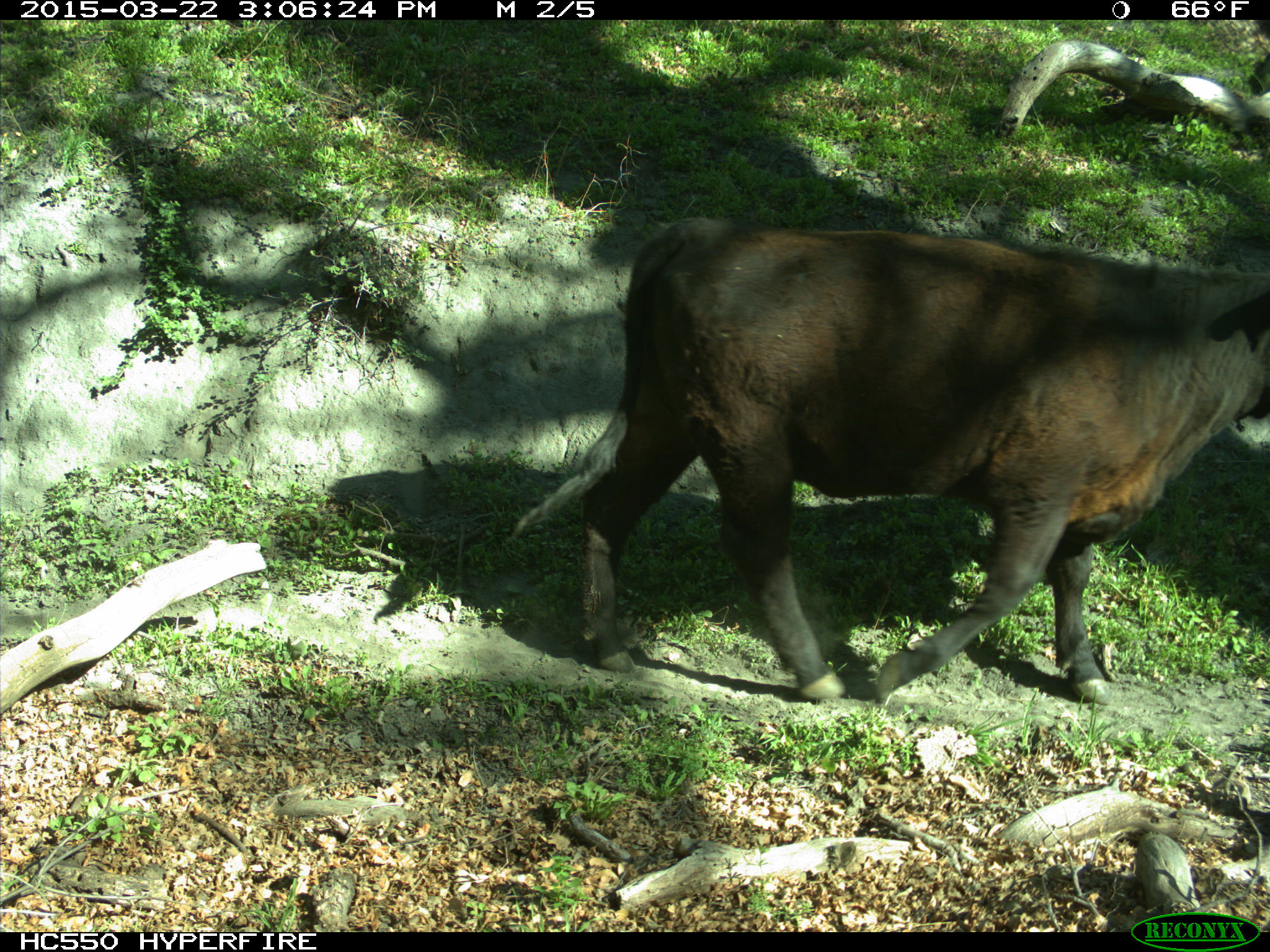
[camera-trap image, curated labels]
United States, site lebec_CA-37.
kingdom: Animalia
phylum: Chordata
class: Mammalia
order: Artiodactyla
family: Bovidae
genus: Bos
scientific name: Bos taurus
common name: domestic cow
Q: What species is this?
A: Bos taurus (domestic cow).